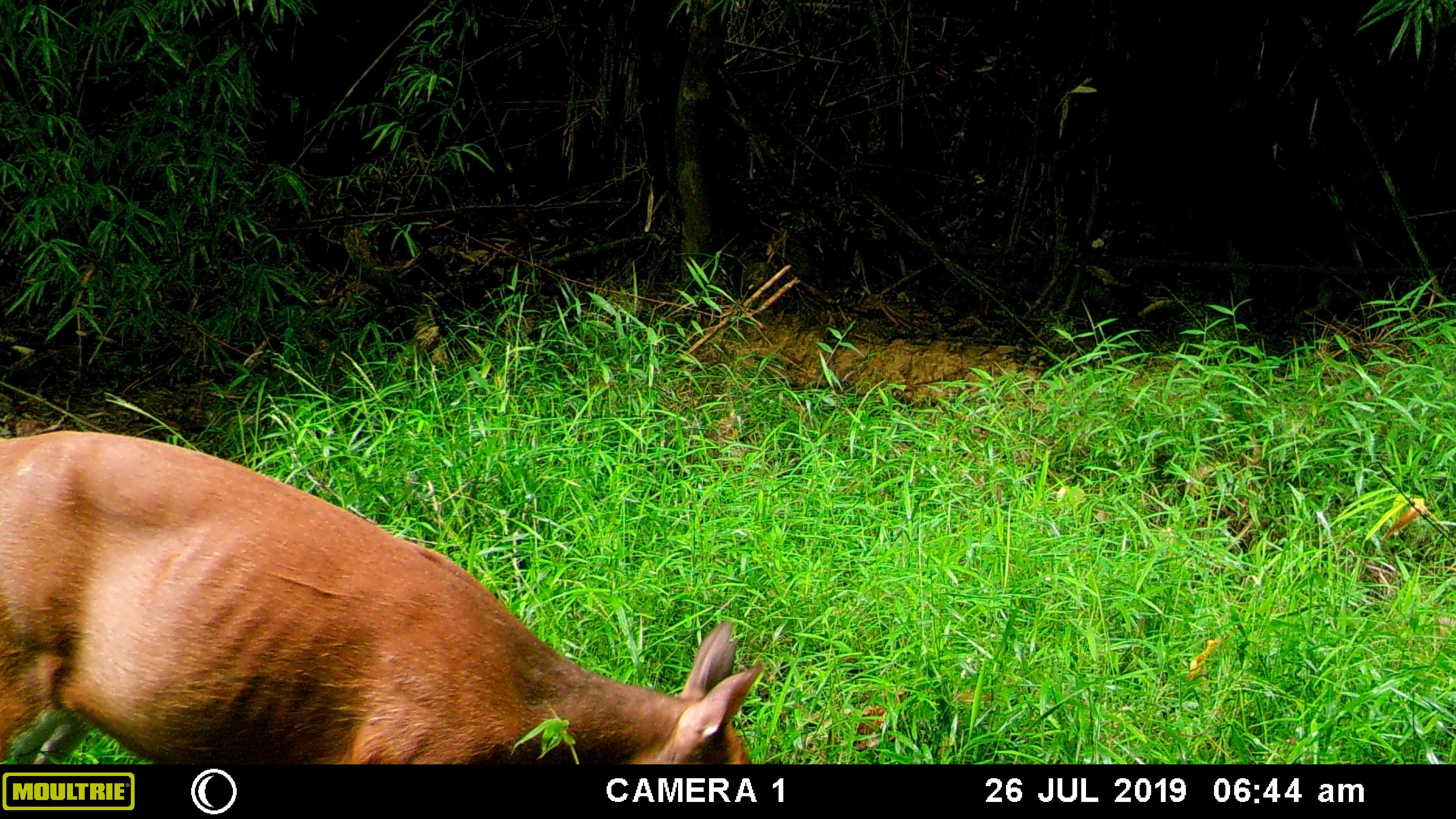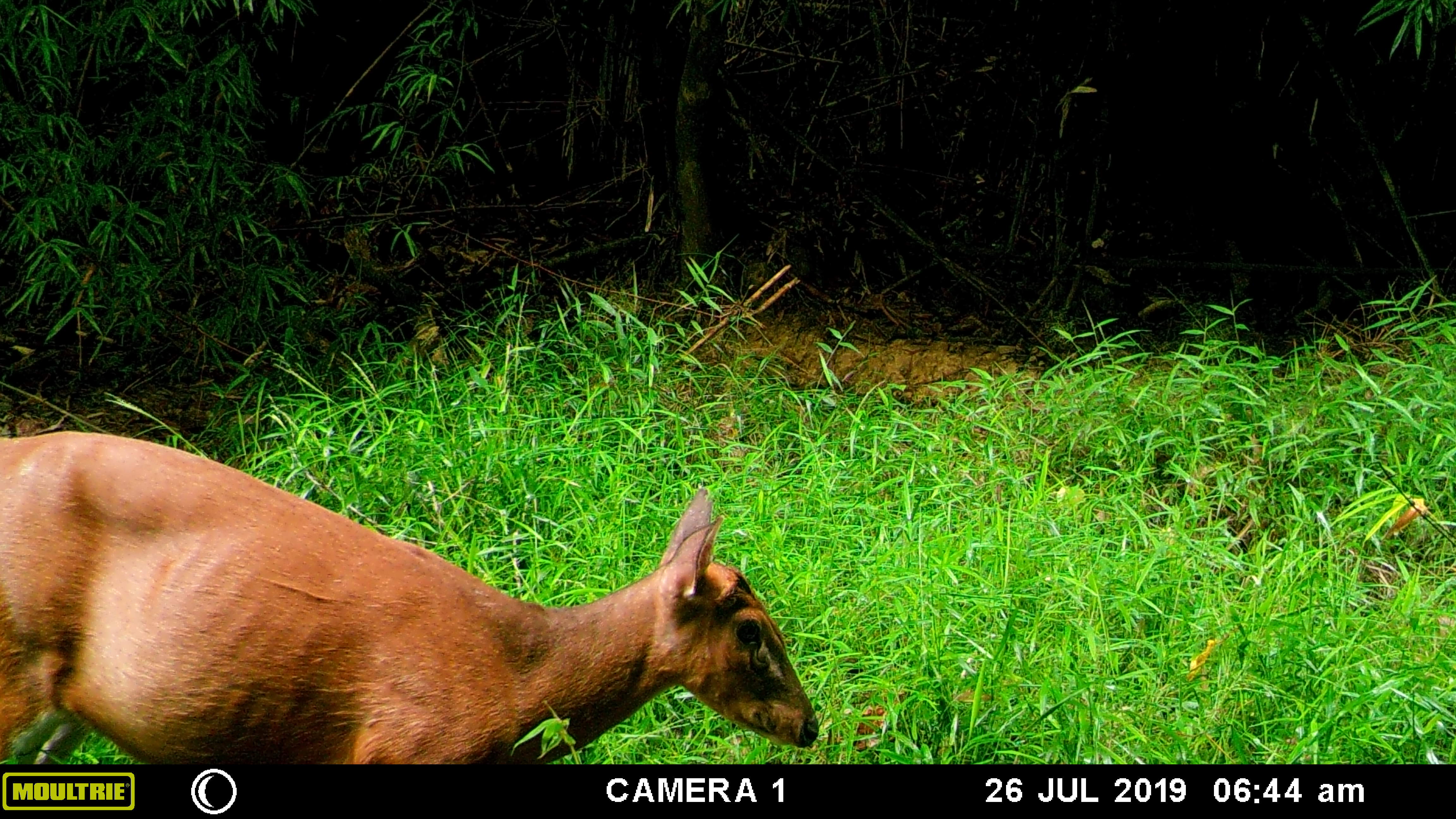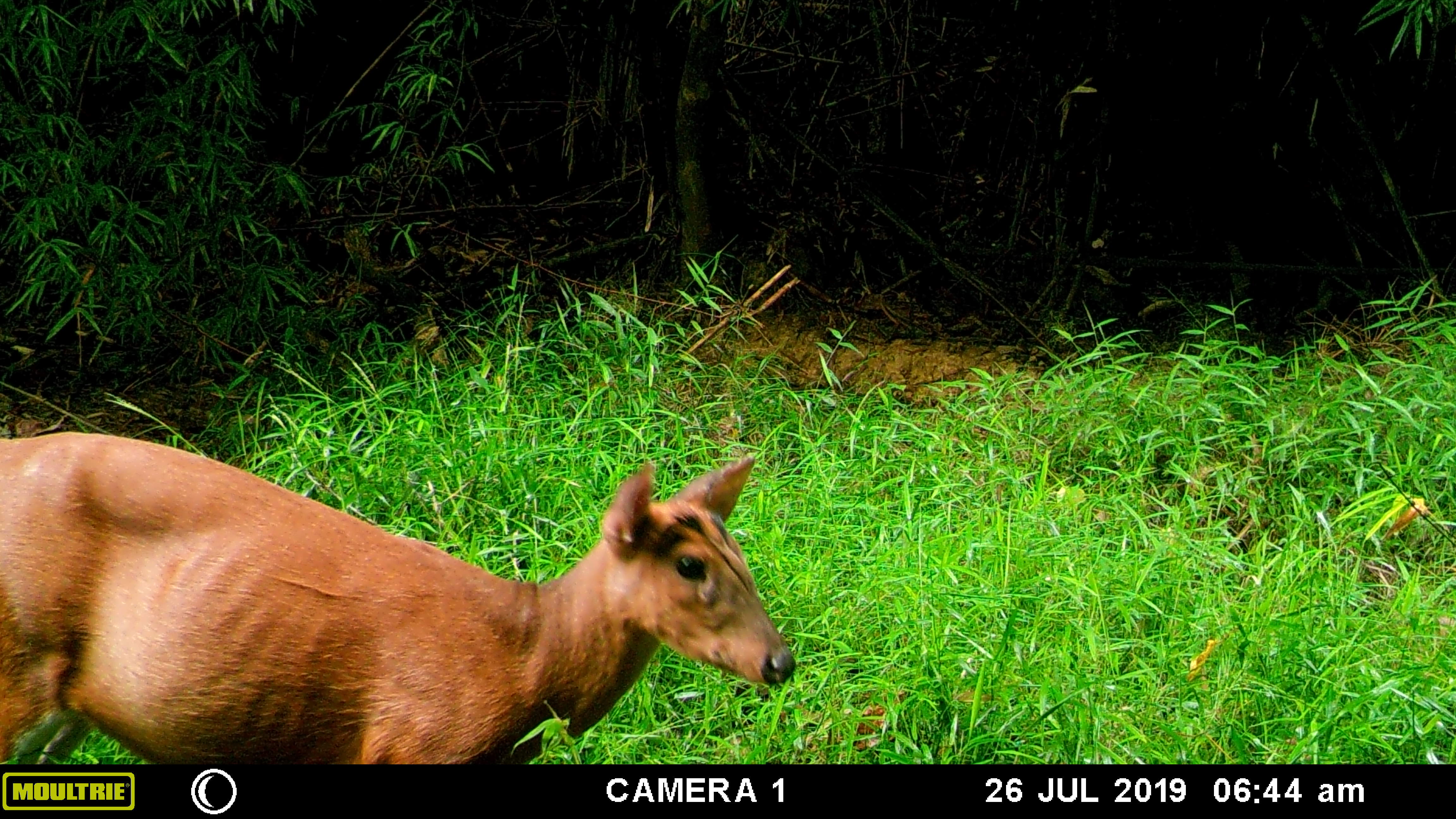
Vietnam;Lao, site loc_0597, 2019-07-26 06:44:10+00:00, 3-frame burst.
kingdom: Animalia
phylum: Chordata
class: Mammalia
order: Artiodactyla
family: Cervidae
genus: Muntiacus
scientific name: Muntiacus muntjak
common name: red muntjac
Red muntjac (Muntiacus muntjak). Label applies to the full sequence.